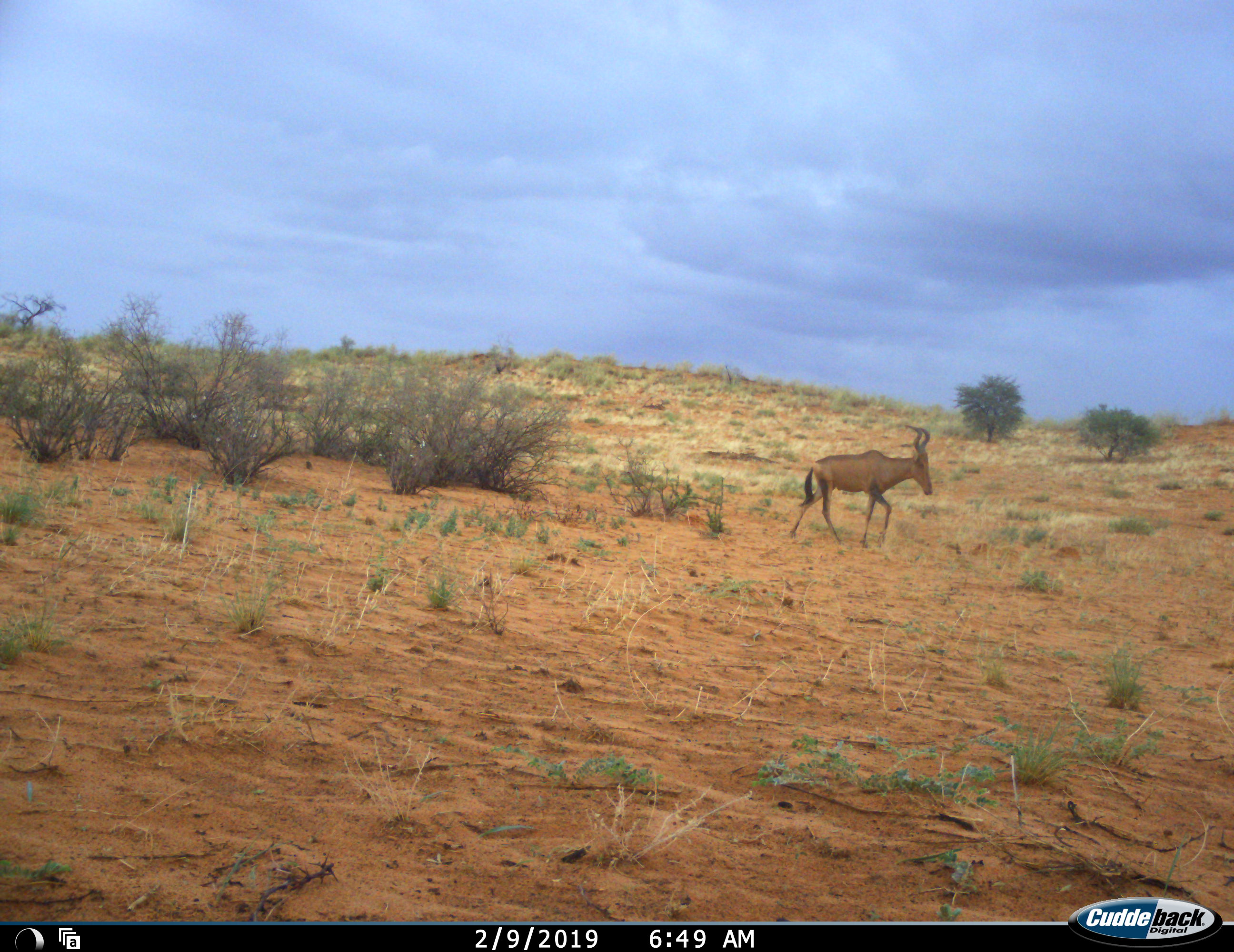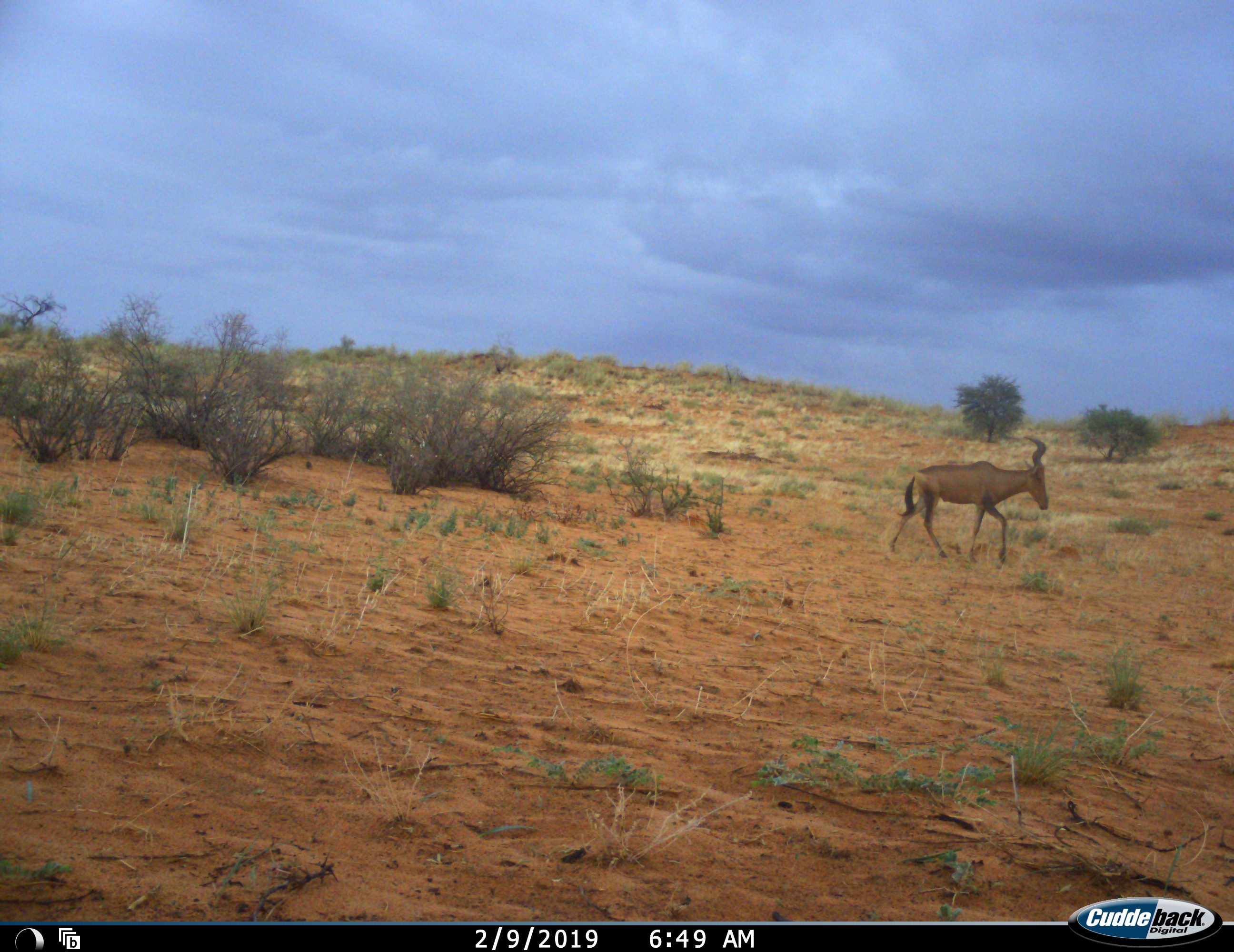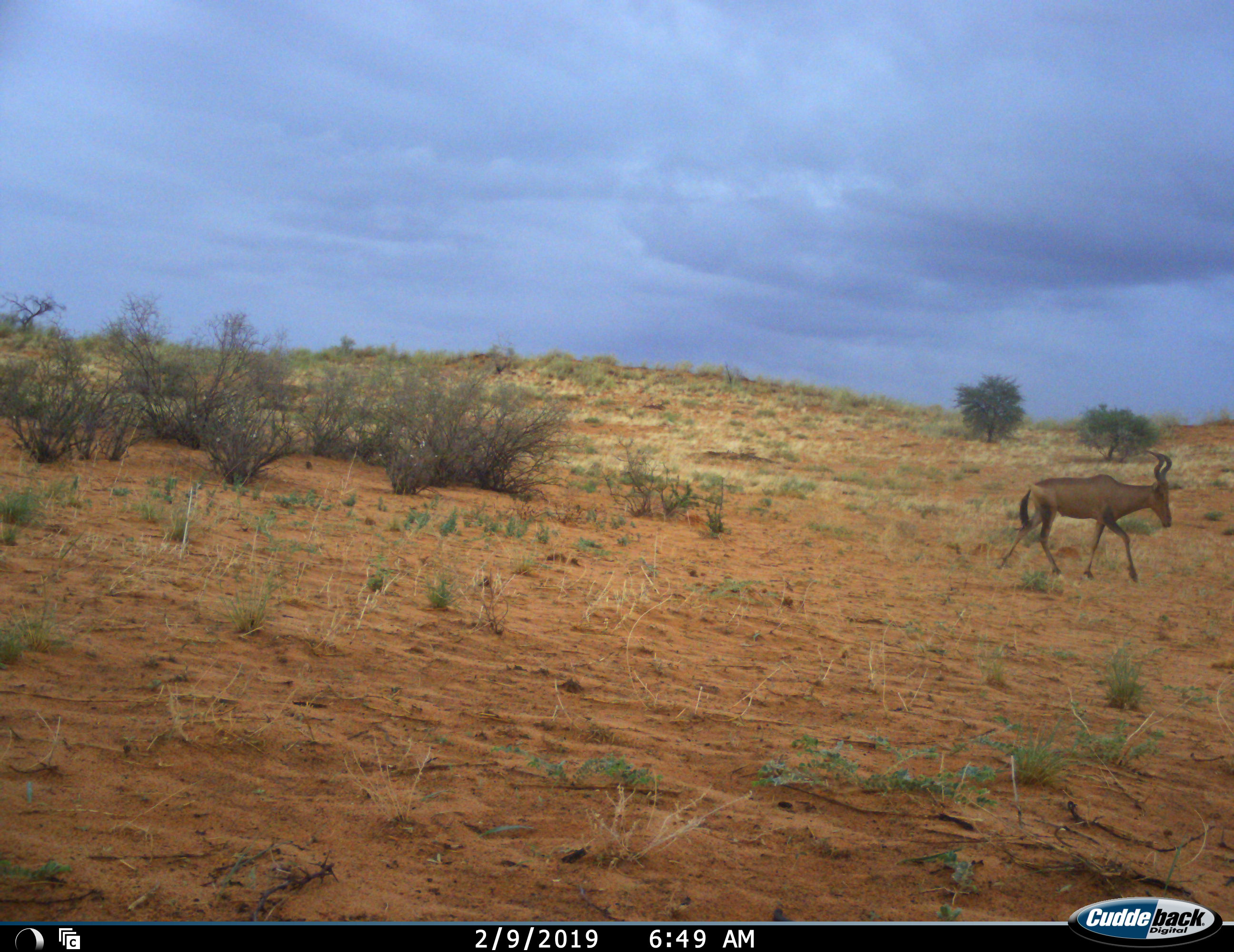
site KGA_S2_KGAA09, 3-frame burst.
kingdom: Animalia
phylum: Chordata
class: Mammalia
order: Artiodactyla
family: Bovidae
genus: Alcelaphus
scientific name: Alcelaphus buselaphus caama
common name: red hartebeest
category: hartebeestred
Hartebeestred (red hartebeest) (Alcelaphus buselaphus caama), count 1. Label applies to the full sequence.